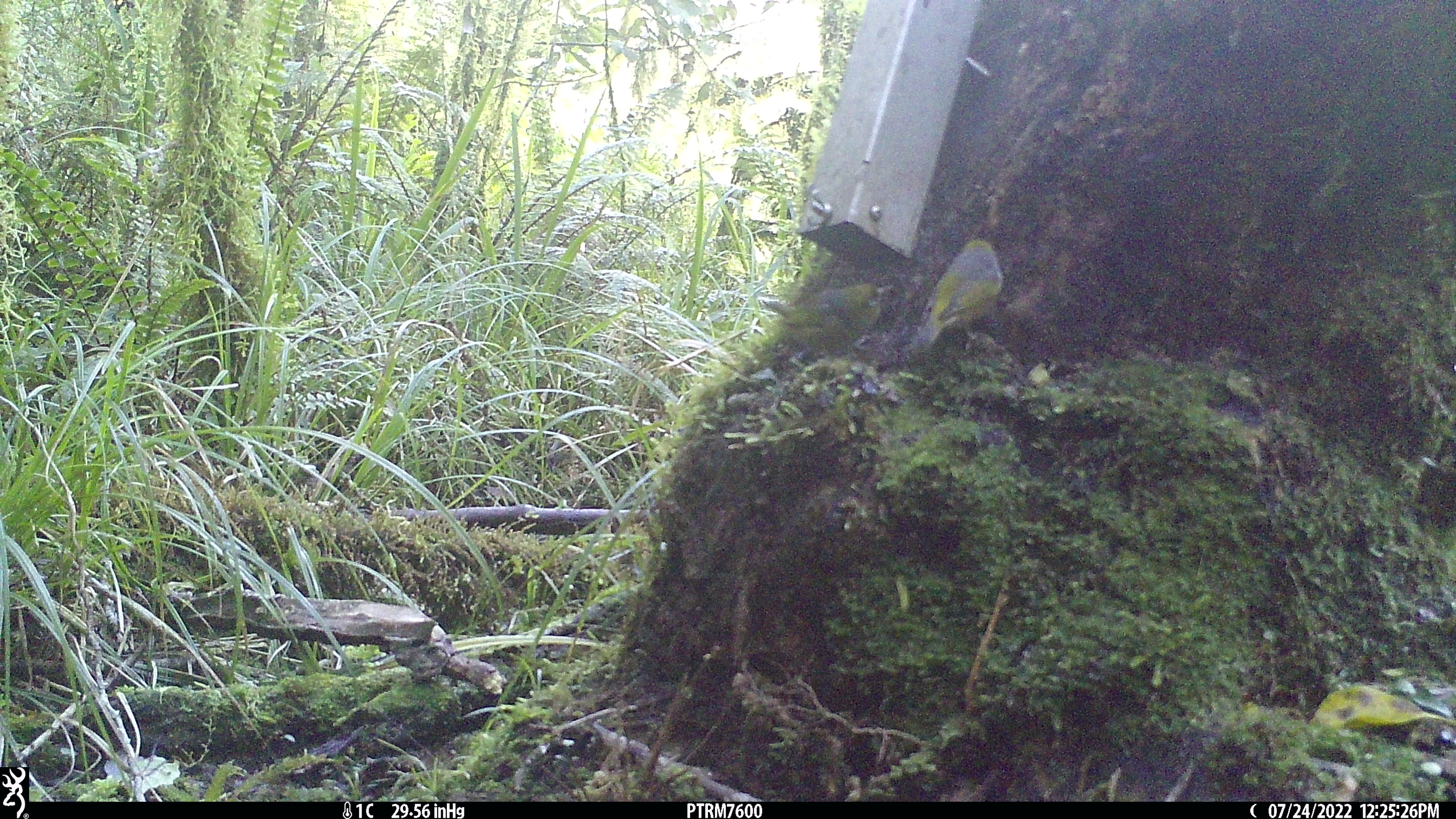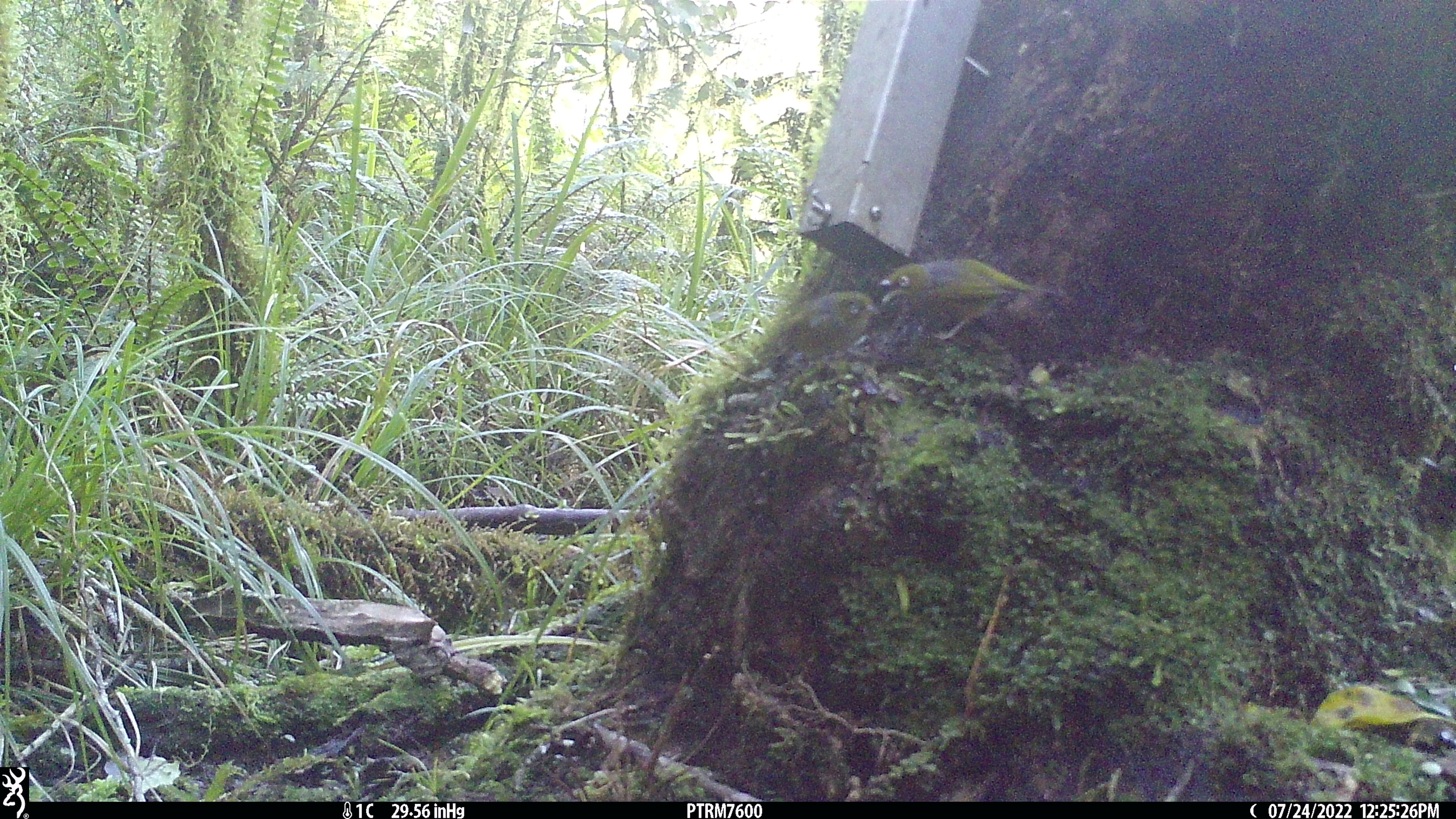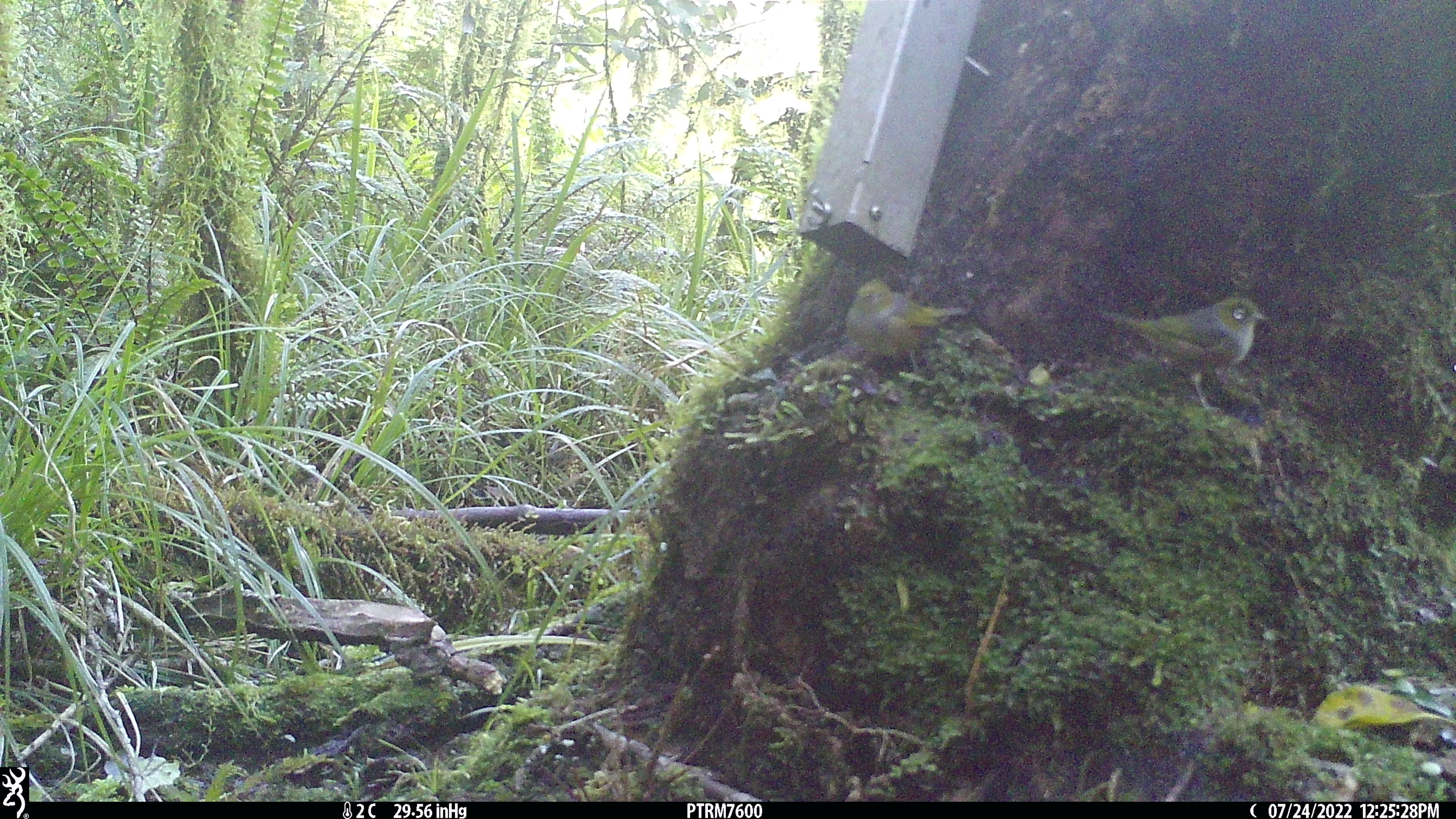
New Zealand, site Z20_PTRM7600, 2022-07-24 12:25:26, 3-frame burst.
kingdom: Animalia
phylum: Chordata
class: Aves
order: Passeriformes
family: Zosteropidae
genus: Zosterops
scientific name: Zosterops lateralis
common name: silvereye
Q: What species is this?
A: Silvereye (Zosterops lateralis).